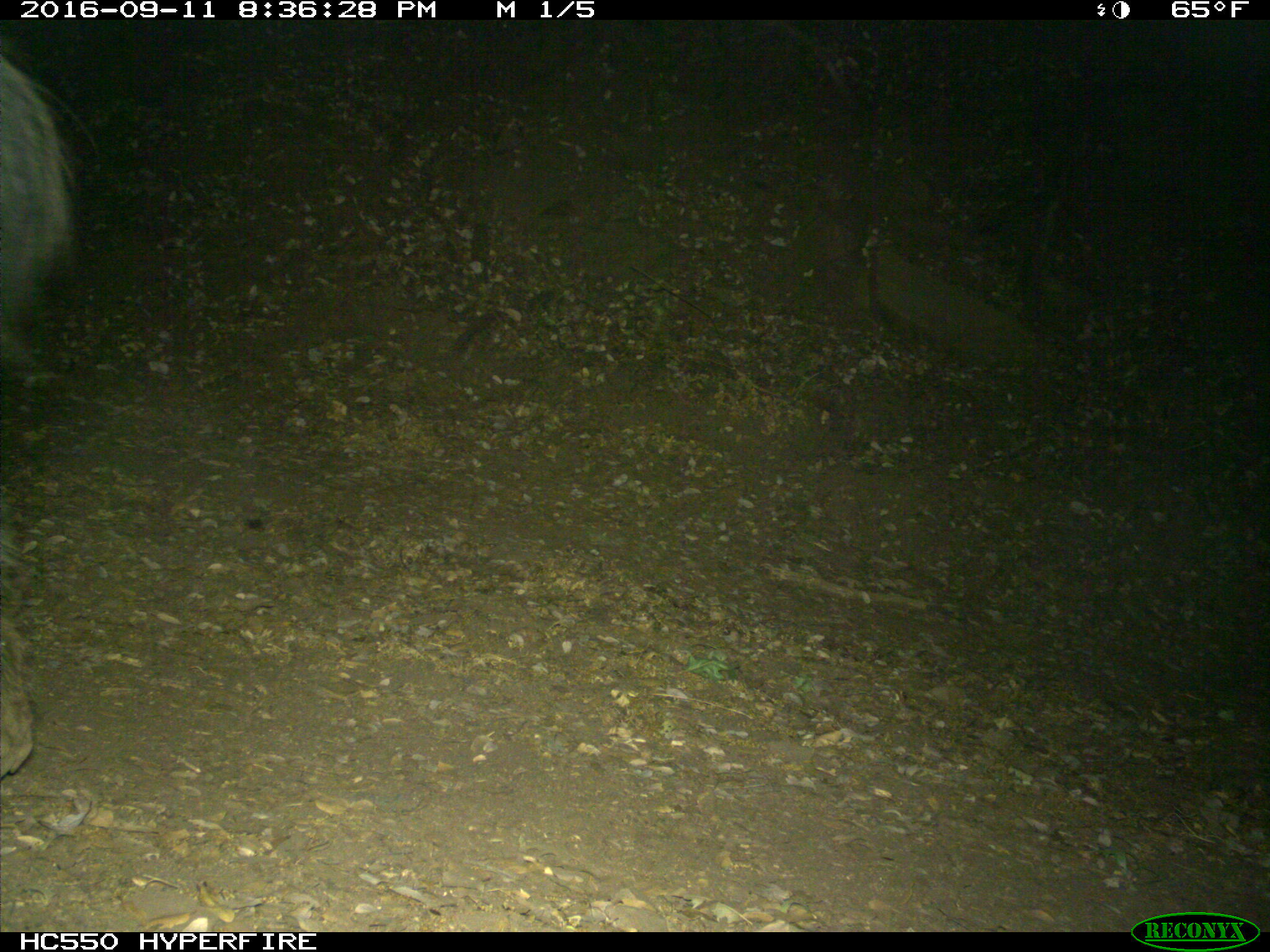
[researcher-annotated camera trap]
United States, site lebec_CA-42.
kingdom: Animalia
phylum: Chordata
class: Mammalia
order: Artiodactyla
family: Suidae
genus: Sus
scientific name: Sus scrofa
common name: wild boar